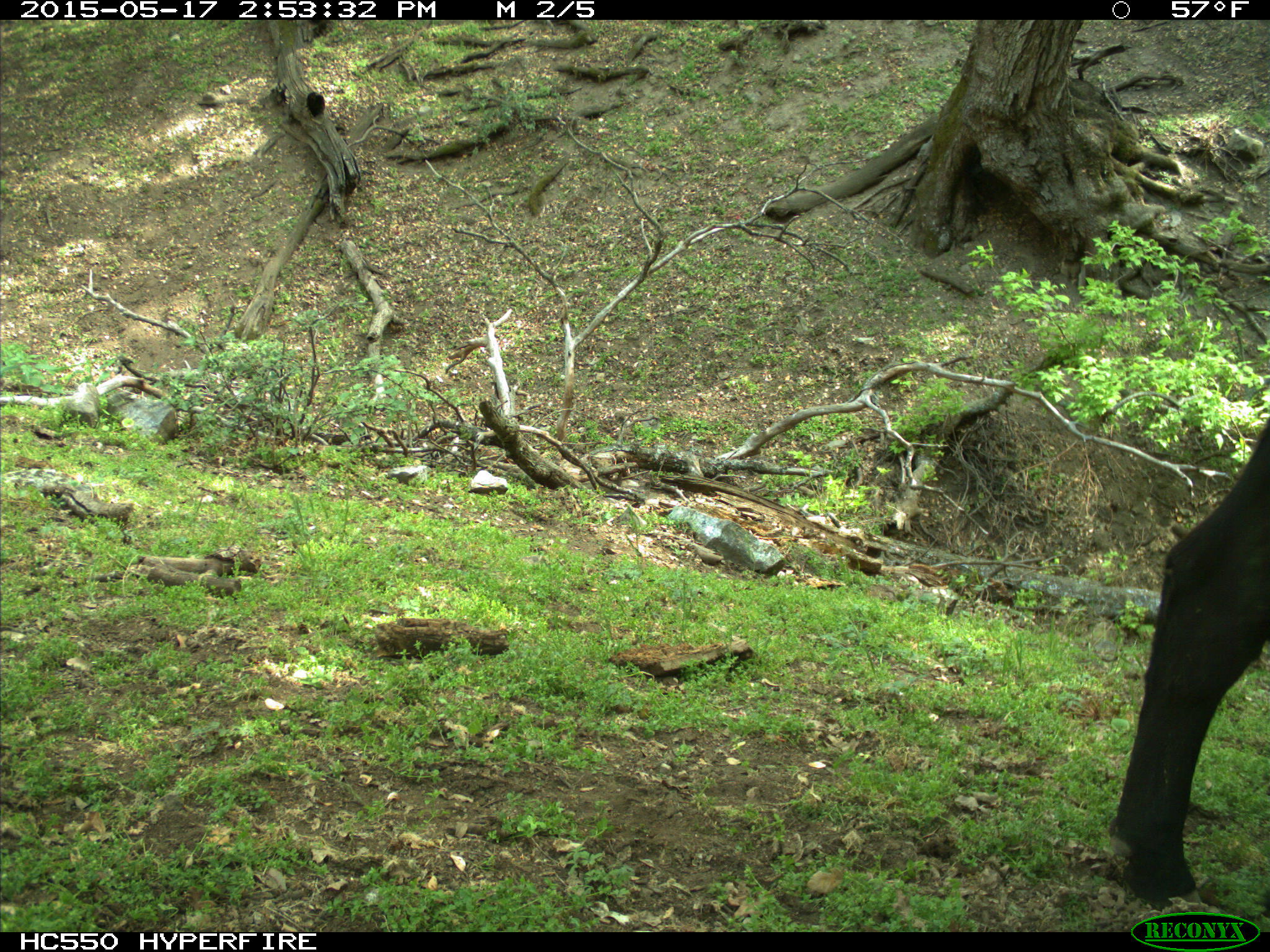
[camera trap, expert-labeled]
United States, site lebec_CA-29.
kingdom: Animalia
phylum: Chordata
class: Mammalia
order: Artiodactyla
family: Bovidae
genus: Bos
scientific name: Bos taurus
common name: domestic cow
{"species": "Bos taurus (domestic cow)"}